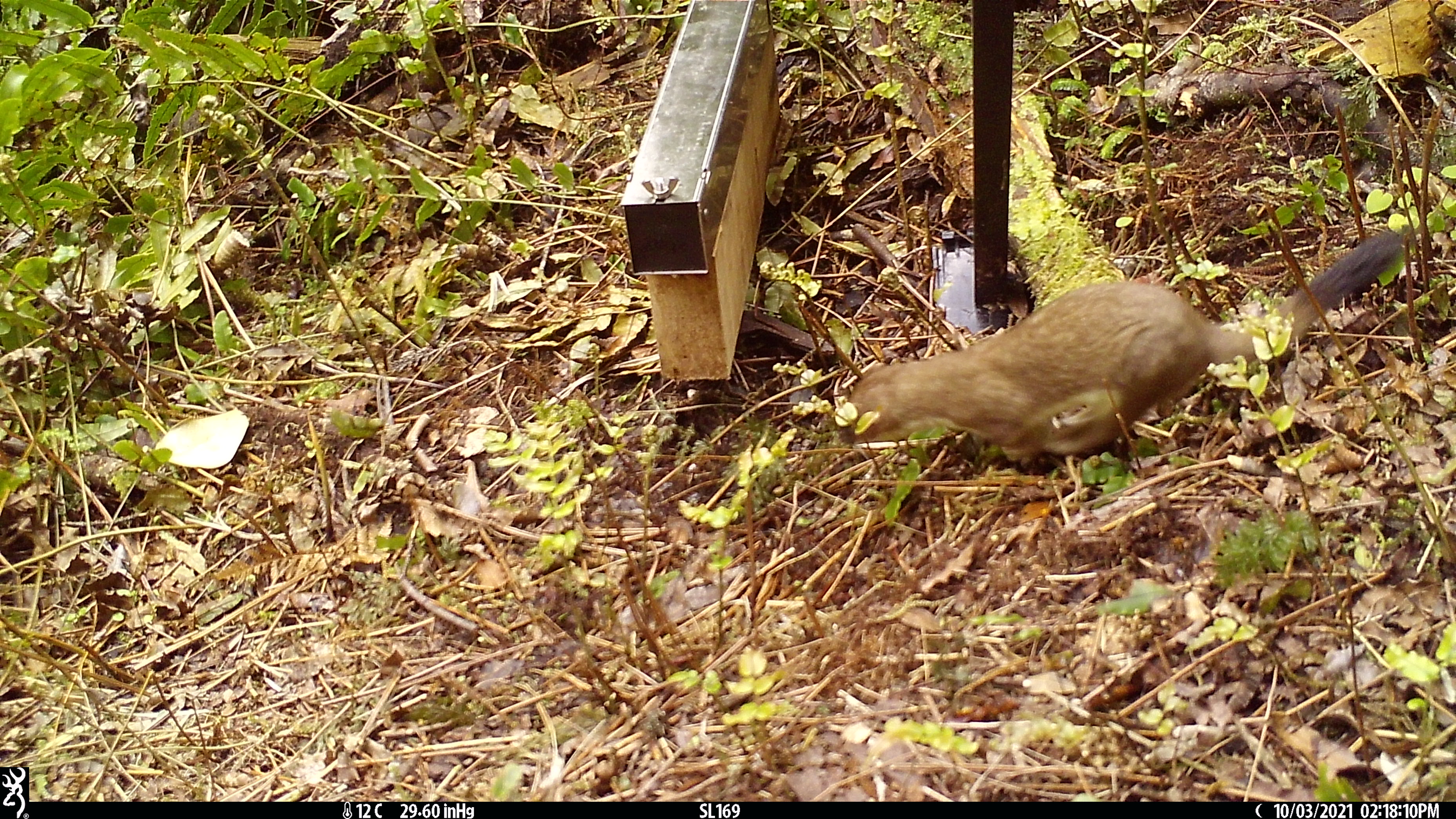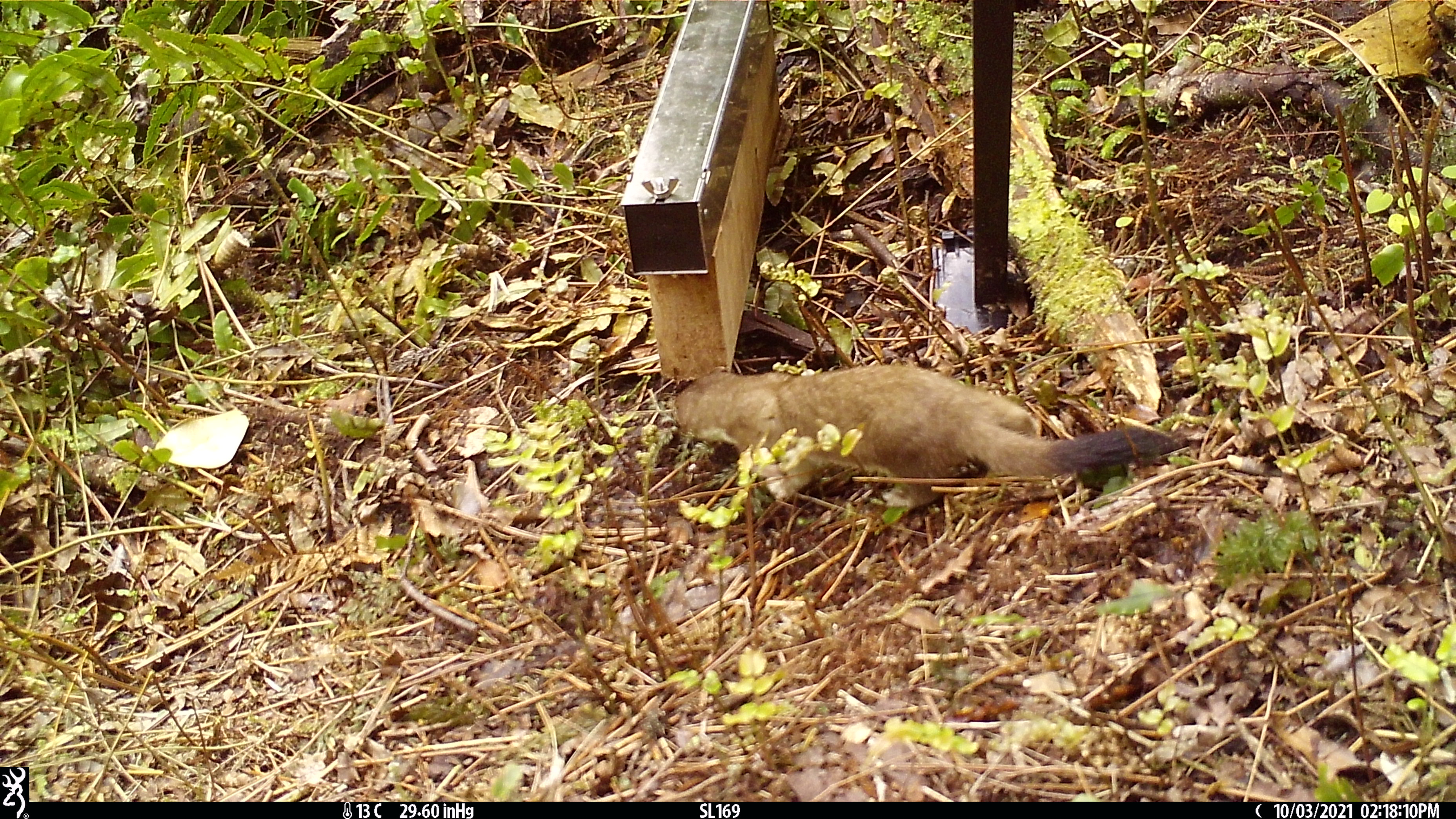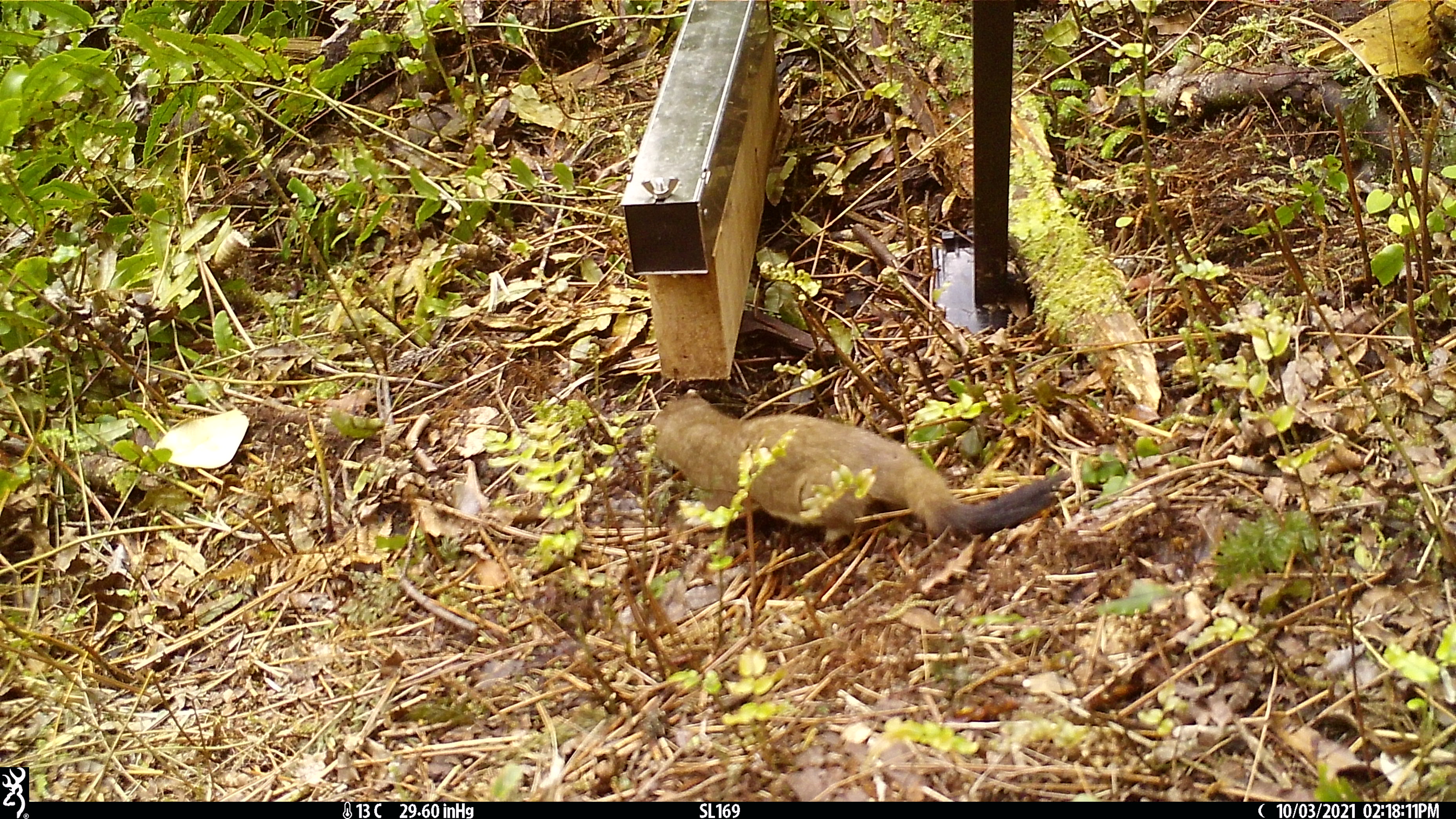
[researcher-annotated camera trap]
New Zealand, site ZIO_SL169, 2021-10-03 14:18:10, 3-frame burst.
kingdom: Animalia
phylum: Chordata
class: Mammalia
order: Carnivora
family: Mustelidae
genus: Mustela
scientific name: Mustela erminea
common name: stoat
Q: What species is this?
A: Stoat (Mustela erminea).